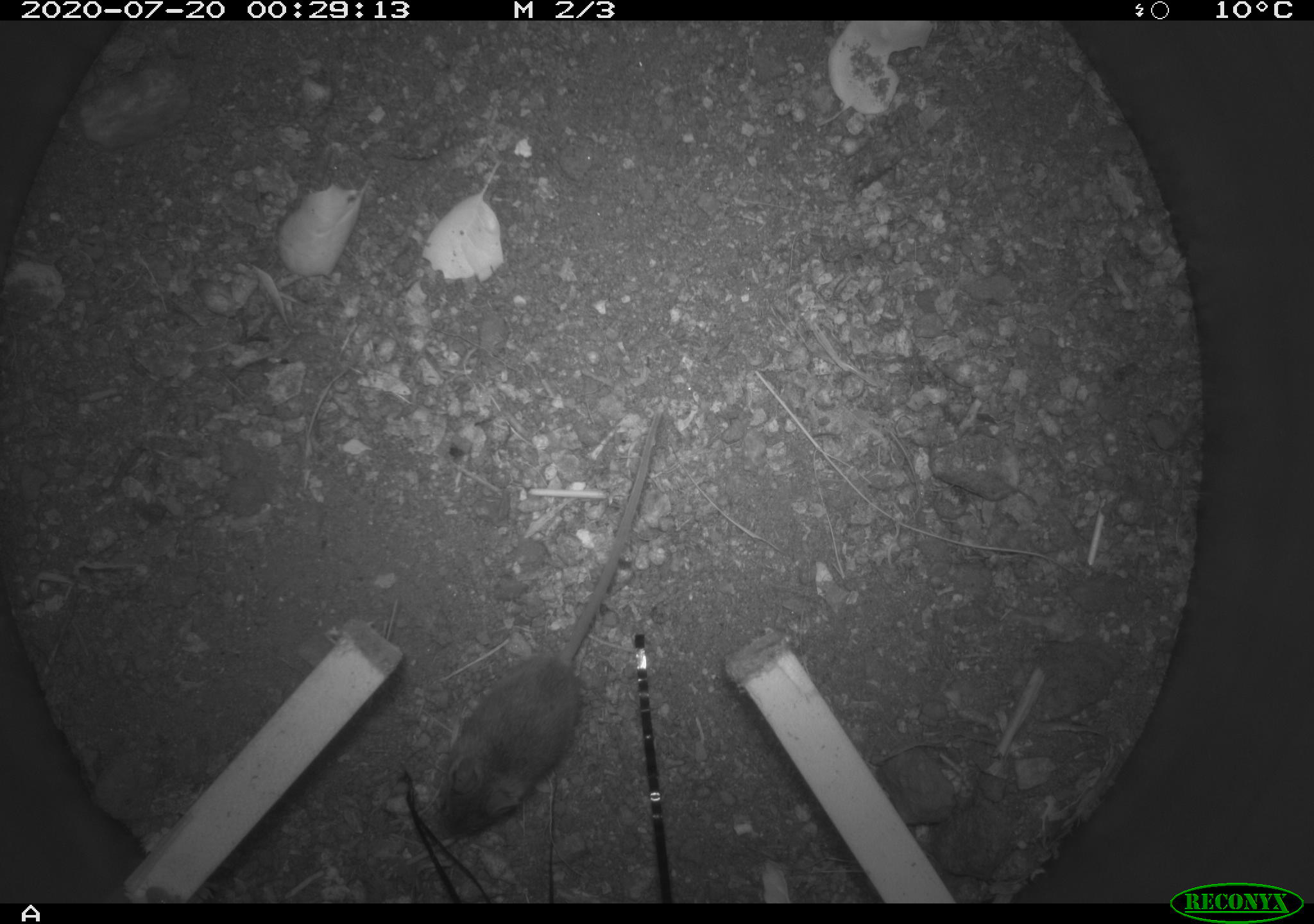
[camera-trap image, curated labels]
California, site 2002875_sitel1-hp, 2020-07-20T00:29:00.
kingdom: Animalia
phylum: Chordata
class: Mammalia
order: Rodentia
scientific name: Rodentia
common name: rodent